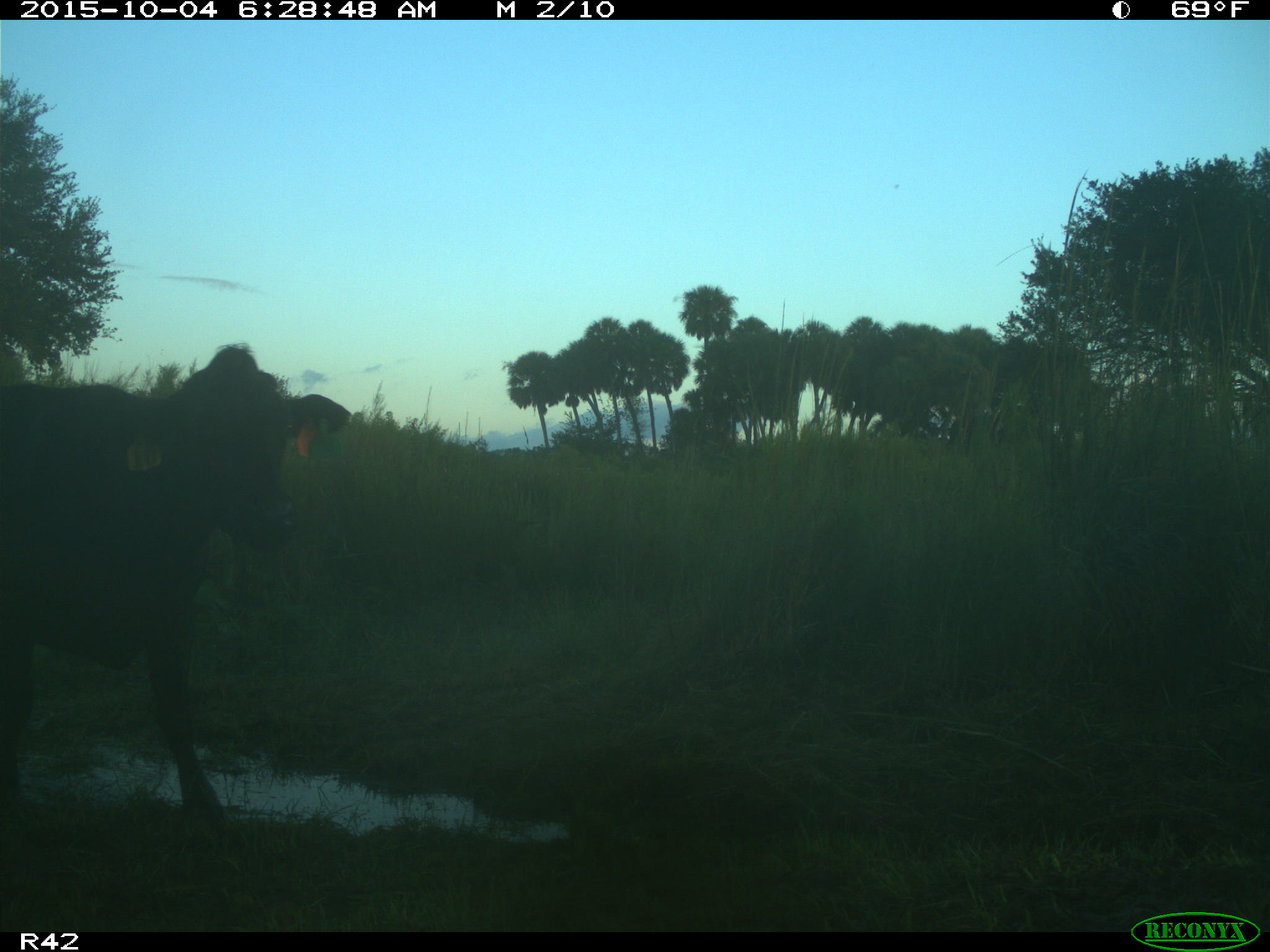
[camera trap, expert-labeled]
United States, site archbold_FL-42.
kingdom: Animalia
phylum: Chordata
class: Mammalia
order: Artiodactyla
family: Bovidae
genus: Bos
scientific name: Bos taurus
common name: domestic cow